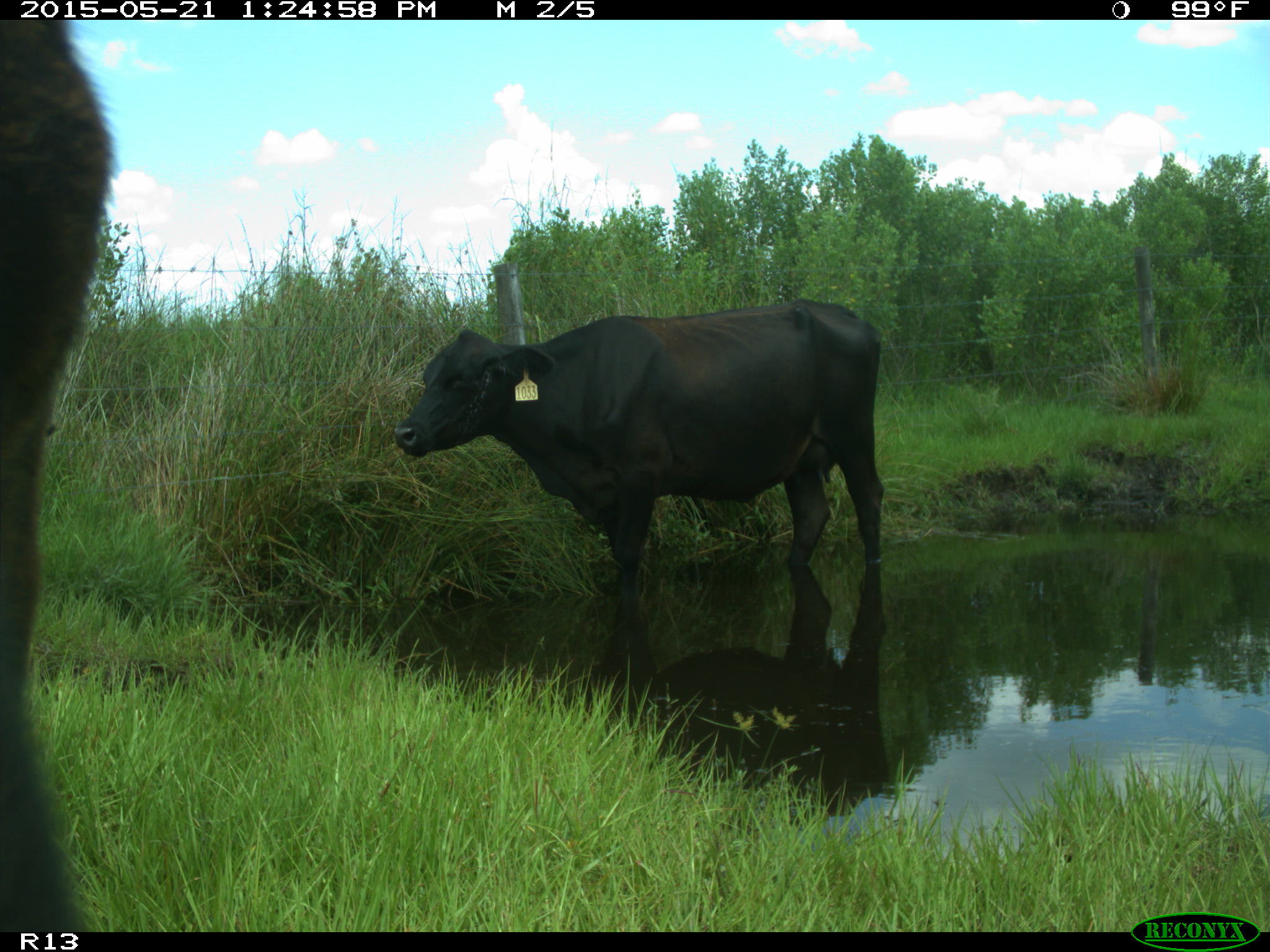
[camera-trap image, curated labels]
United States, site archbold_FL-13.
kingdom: Animalia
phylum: Chordata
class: Mammalia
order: Artiodactyla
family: Bovidae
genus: Bos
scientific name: Bos taurus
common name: domestic cow